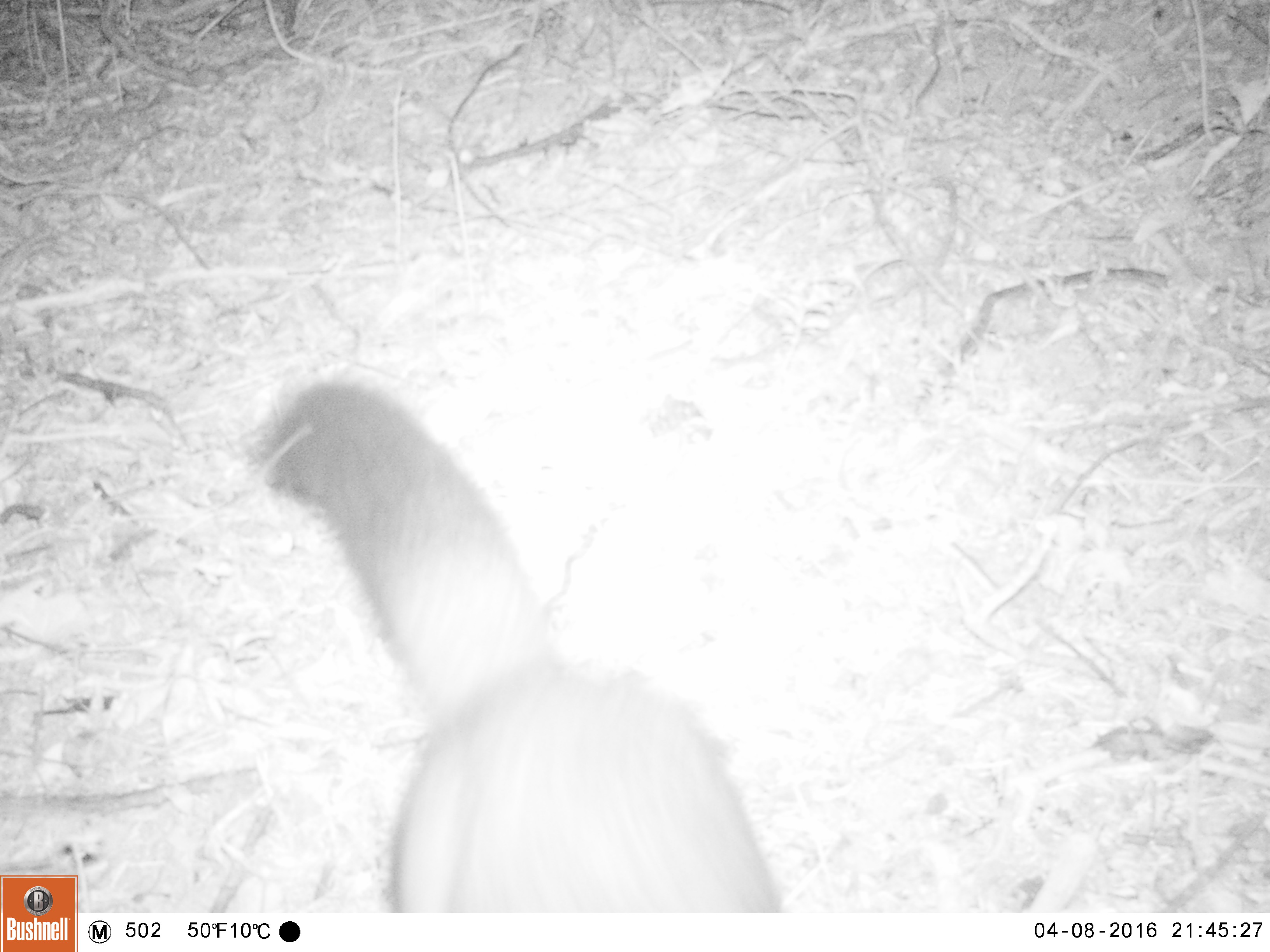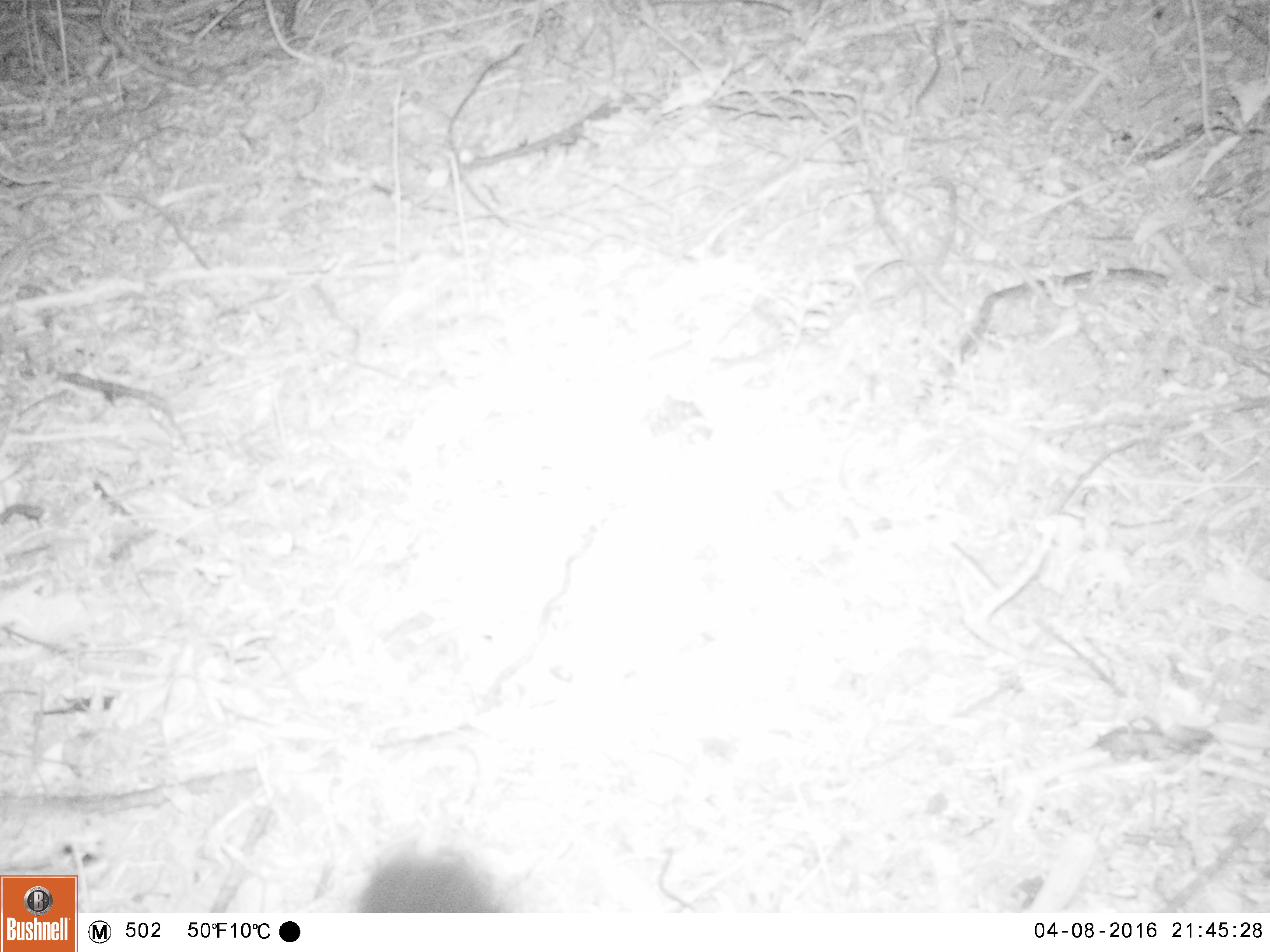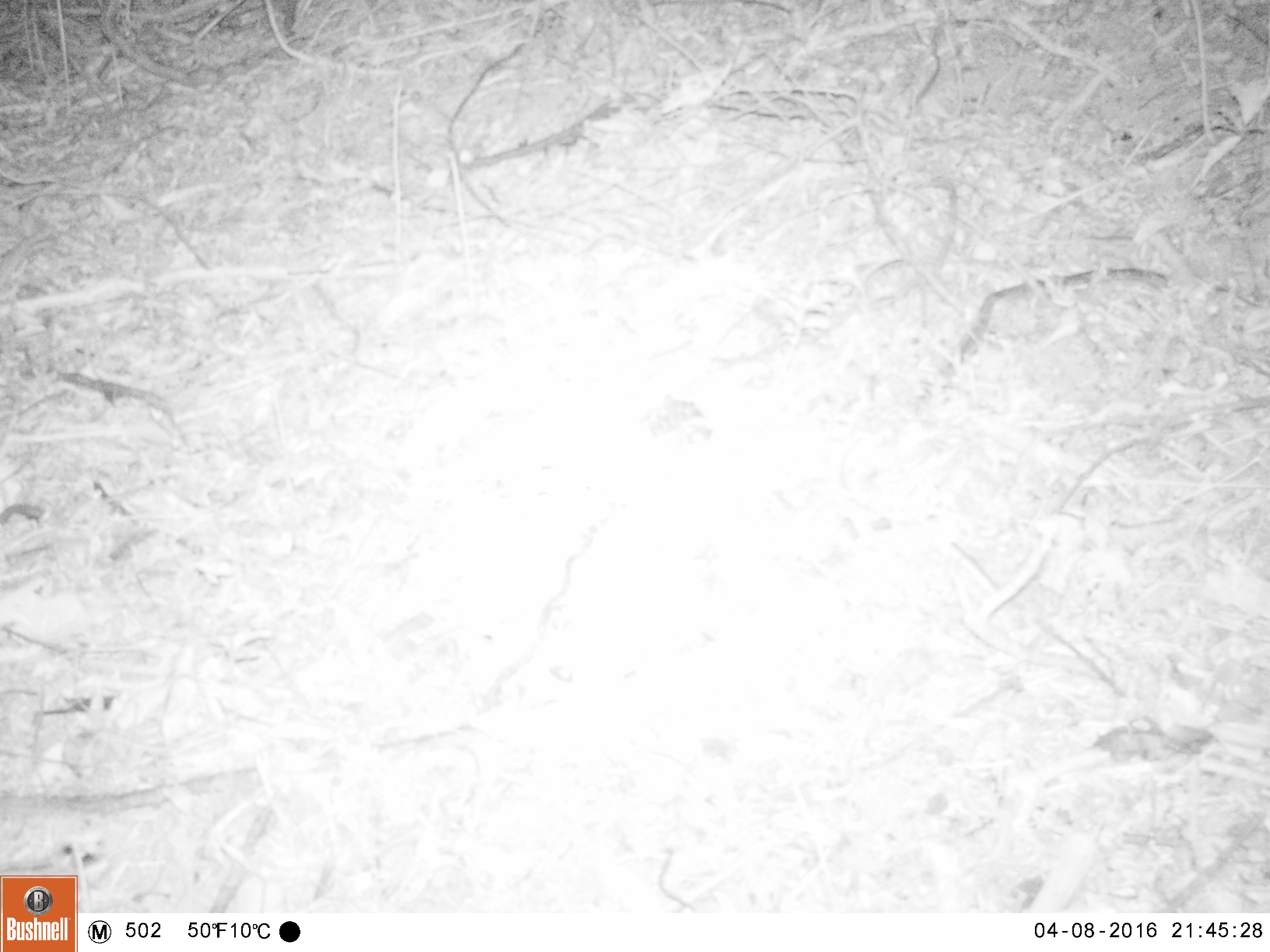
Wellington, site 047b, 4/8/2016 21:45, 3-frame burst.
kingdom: Animalia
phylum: Chordata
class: Mammalia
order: Didelphimorphia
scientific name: Didelphimorphia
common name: possum